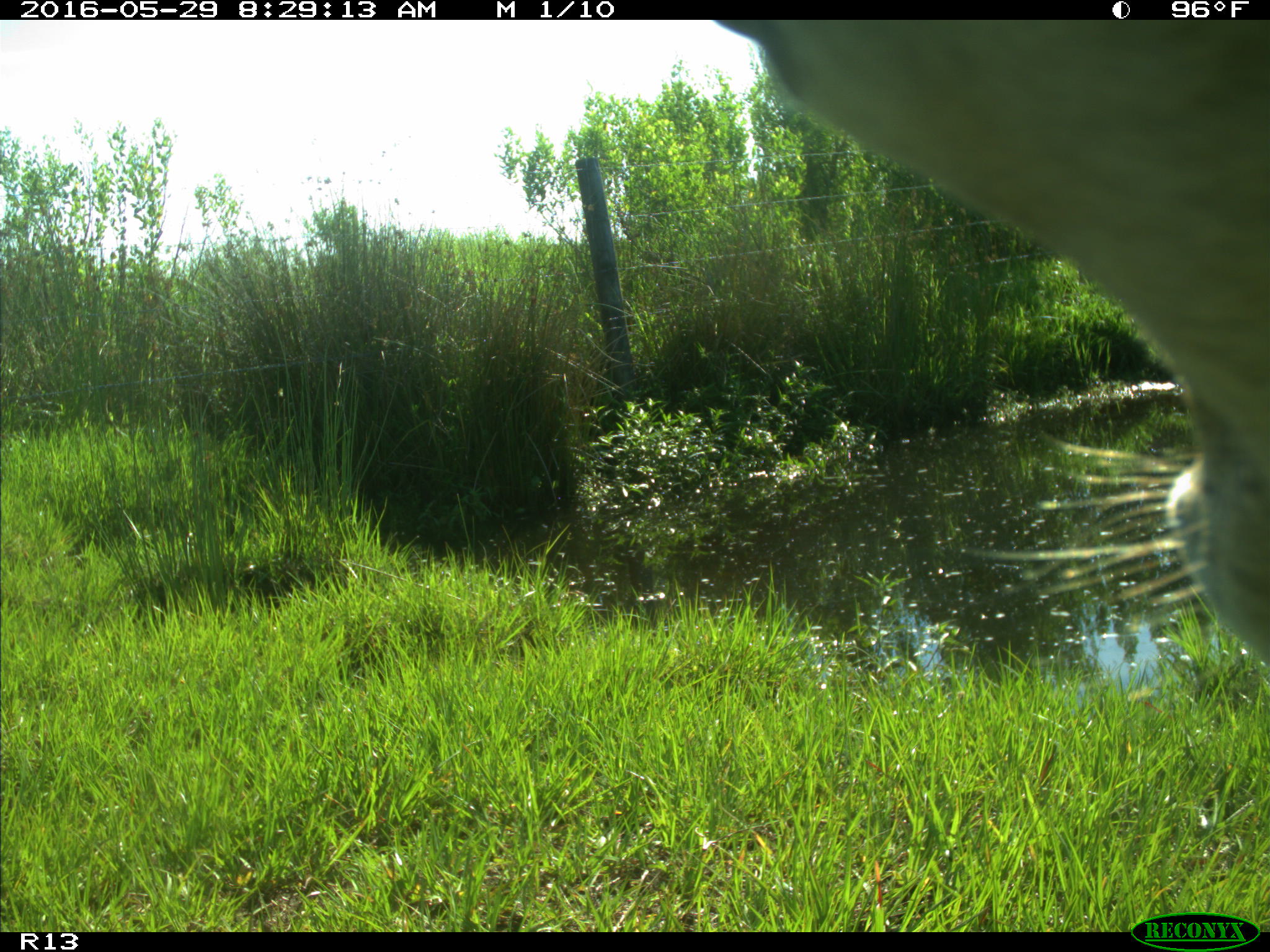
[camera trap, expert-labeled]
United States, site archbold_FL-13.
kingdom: Animalia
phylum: Chordata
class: Mammalia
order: Artiodactyla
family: Bovidae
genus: Bos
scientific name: Bos taurus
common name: domestic cow